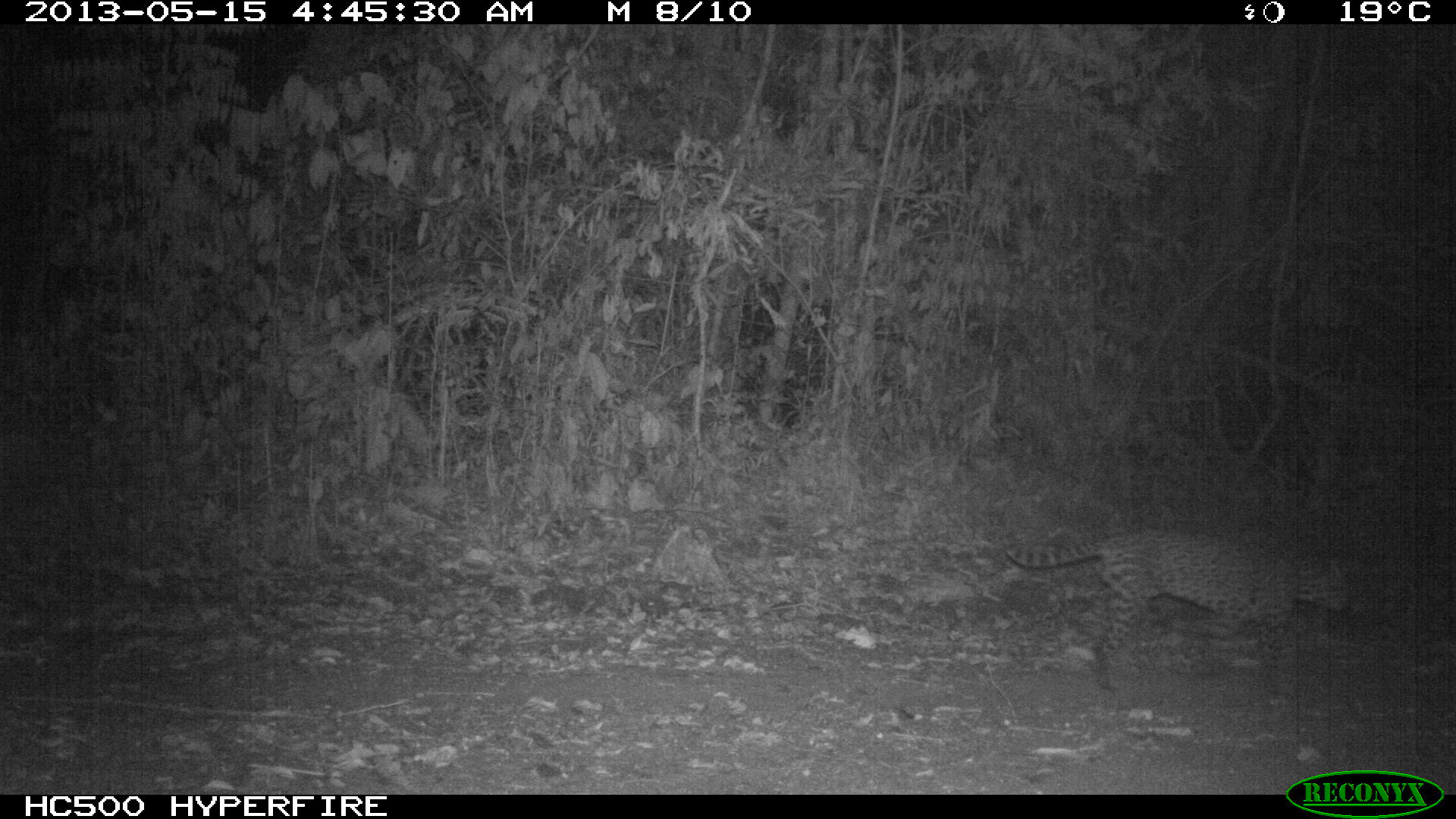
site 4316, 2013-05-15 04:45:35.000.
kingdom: Animalia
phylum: Chordata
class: Mammalia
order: Carnivora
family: Felidae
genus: Leopardus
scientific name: Leopardus pardalis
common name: ocelot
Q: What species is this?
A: Leopardus pardalis (ocelot).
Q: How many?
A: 1.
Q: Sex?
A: Female.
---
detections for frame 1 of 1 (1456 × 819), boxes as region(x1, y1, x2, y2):
leopardus pardalis: region(997, 520, 1351, 706)